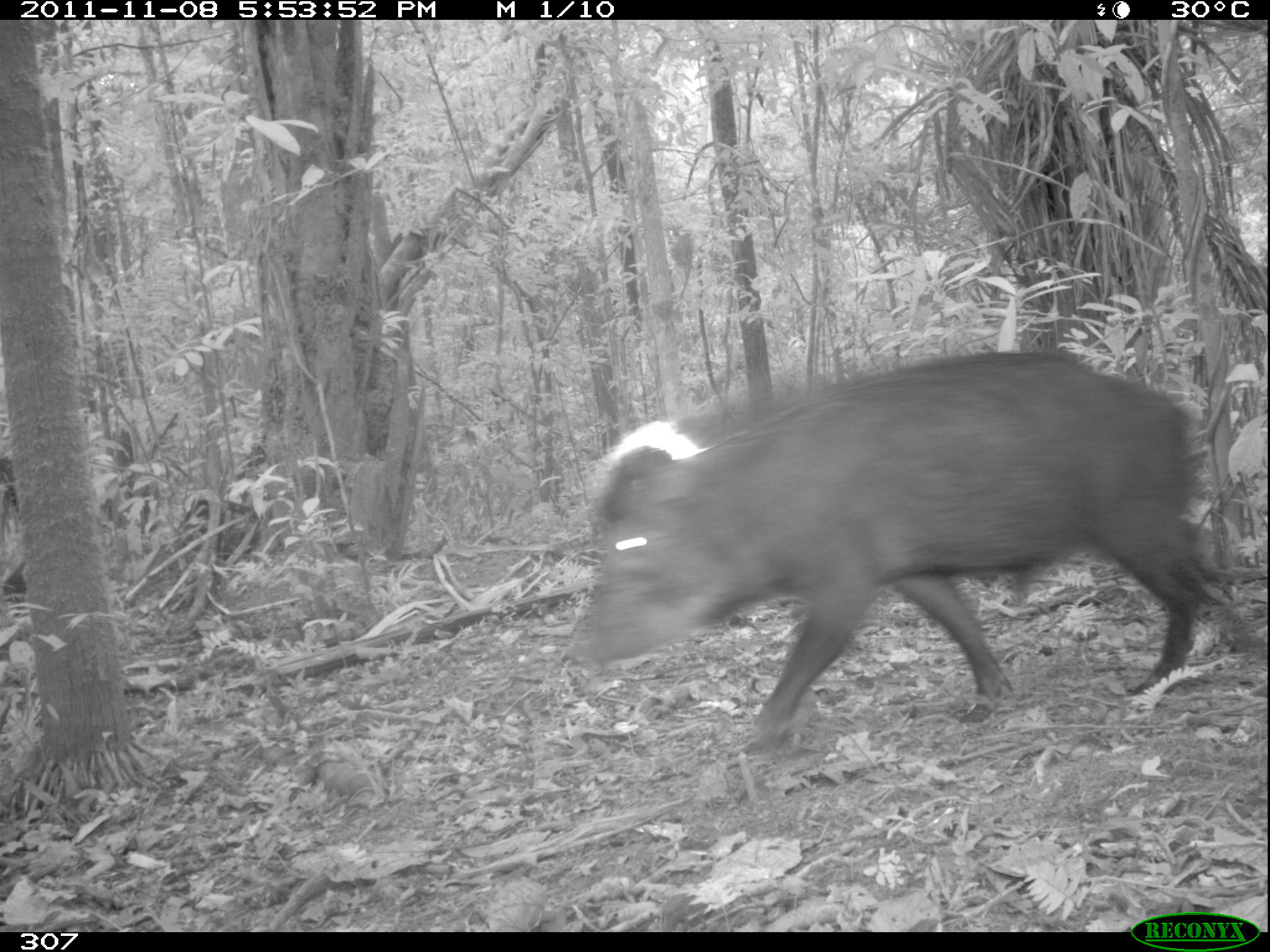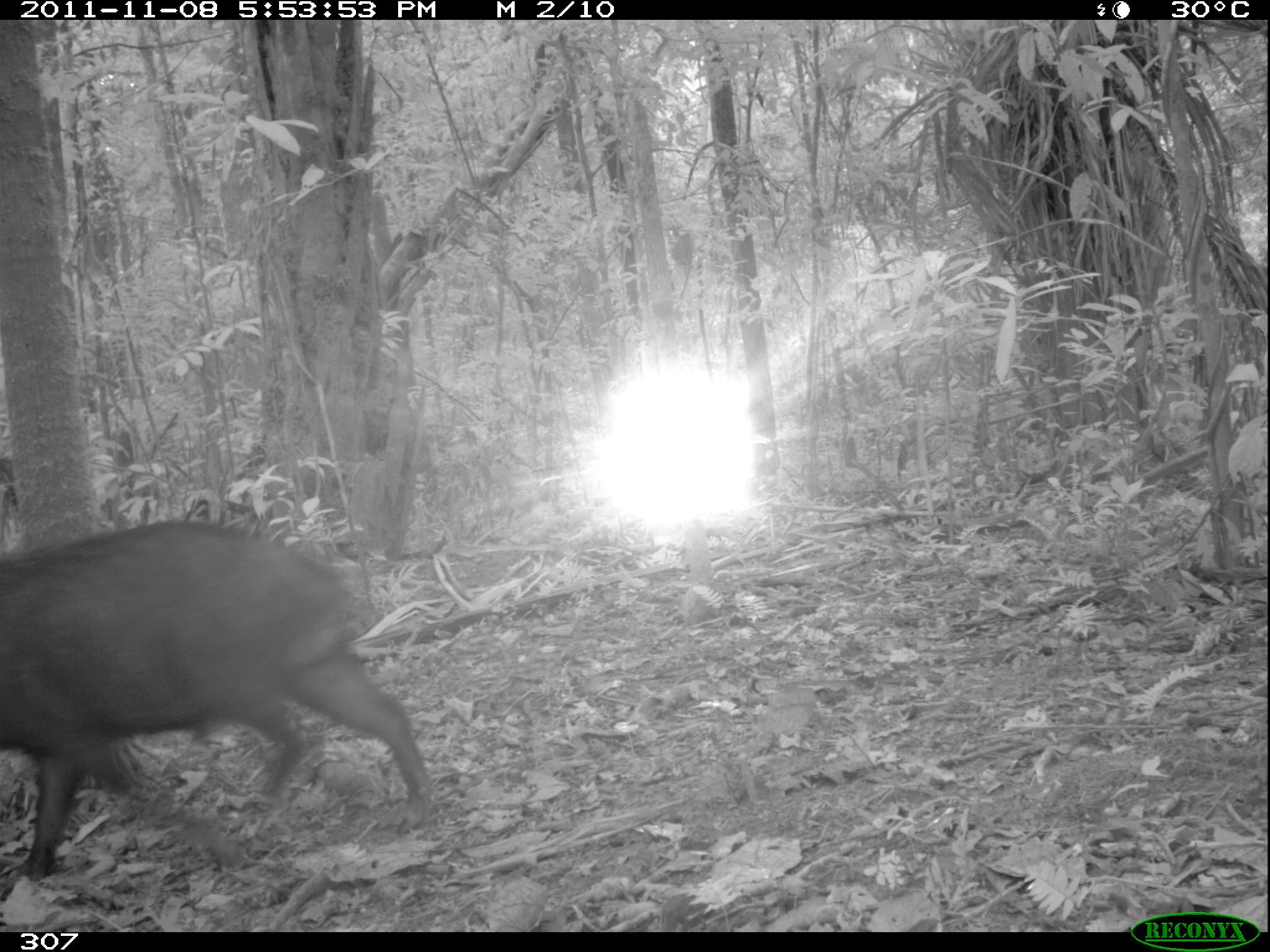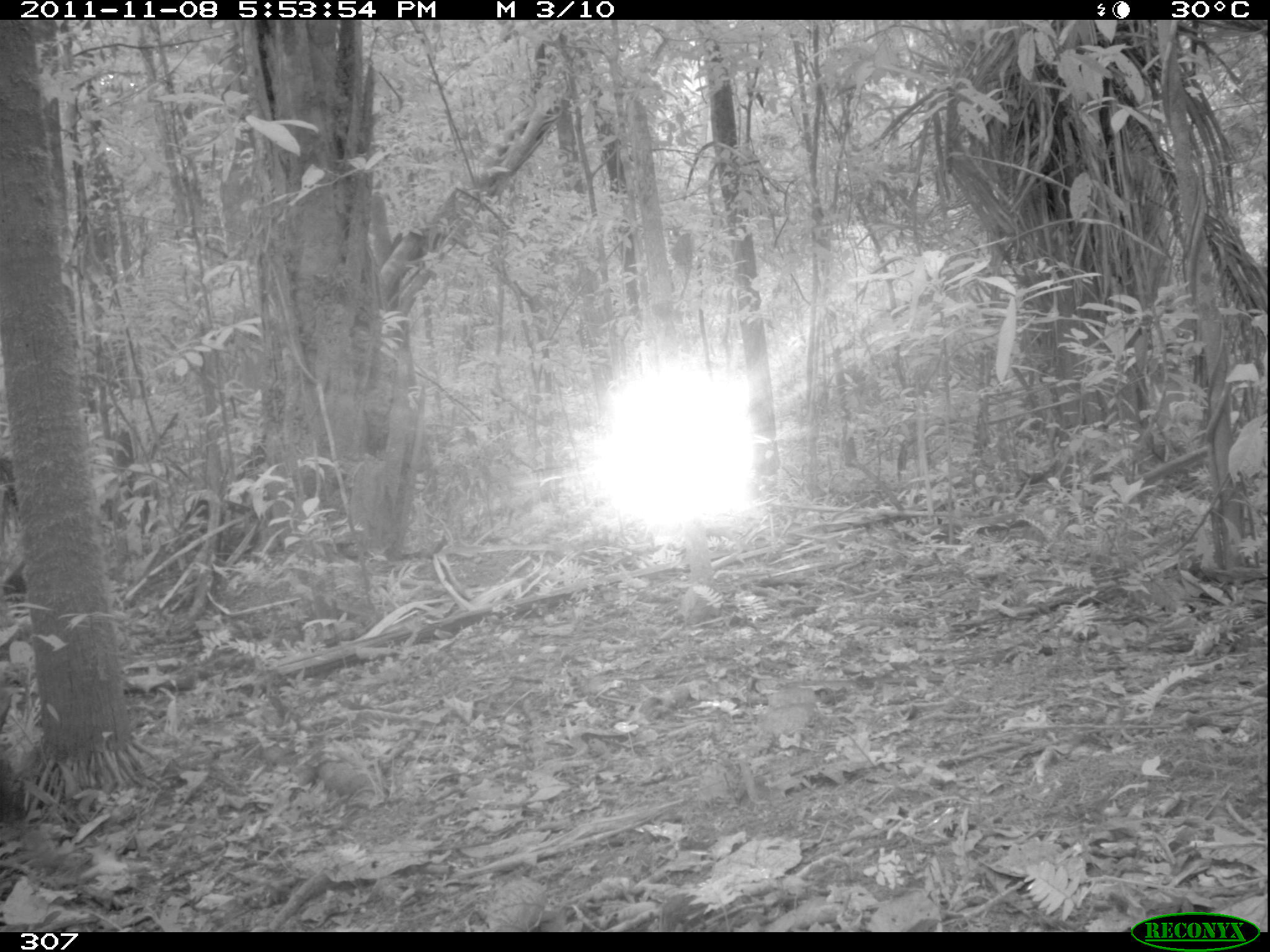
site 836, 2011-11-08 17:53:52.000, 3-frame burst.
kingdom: Animalia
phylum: Chordata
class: Mammalia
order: Artiodactyla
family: Tayassuidae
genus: Tayassu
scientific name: Tayassu pecari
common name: white-lipped peccary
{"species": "Tayassu pecari (white-lipped peccary)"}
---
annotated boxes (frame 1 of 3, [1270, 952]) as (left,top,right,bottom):
tayassu pecari: (572,347,1267,757)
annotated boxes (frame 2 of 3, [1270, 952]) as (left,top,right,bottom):
tayassu pecari: (0,517,434,902)